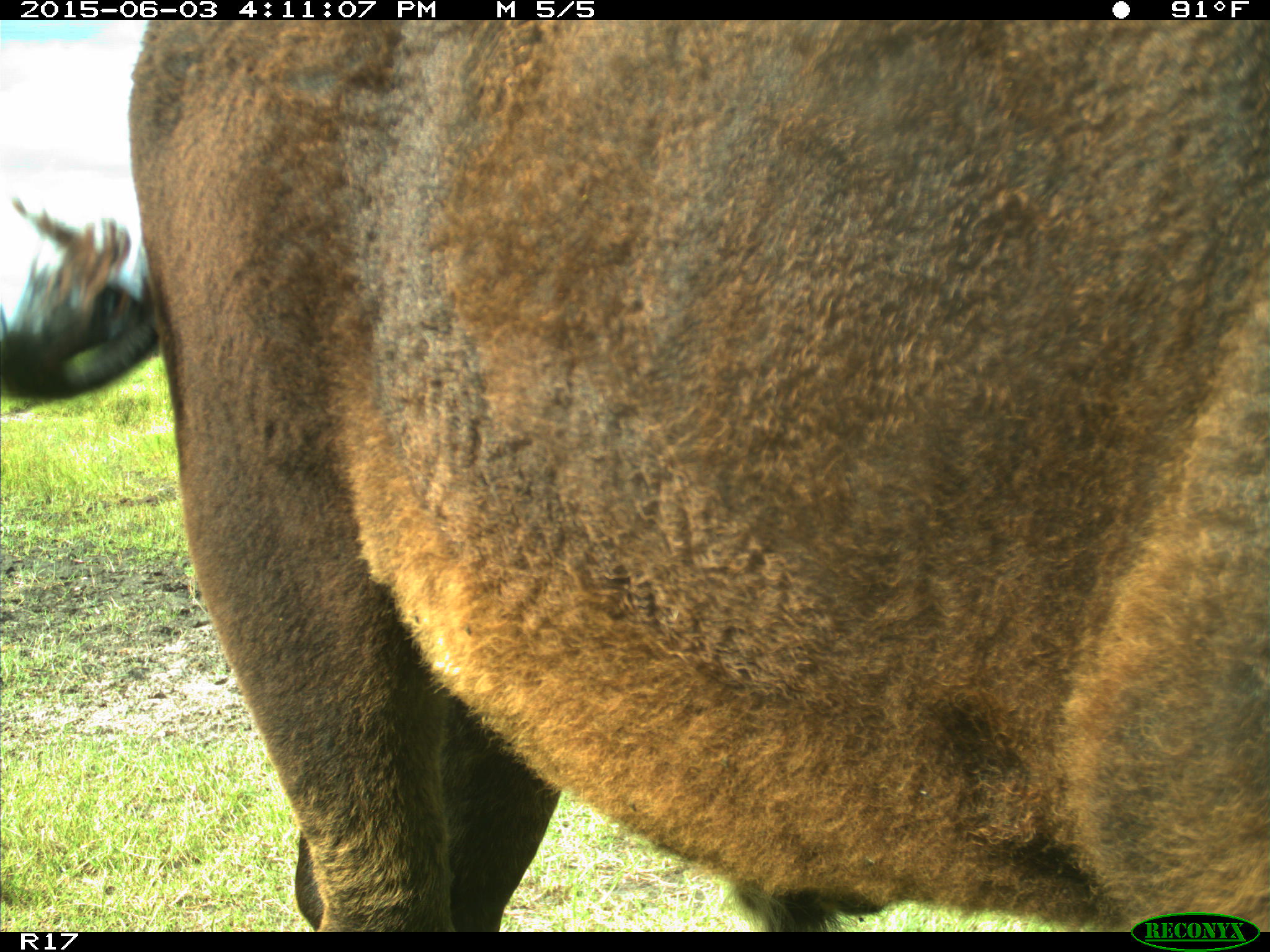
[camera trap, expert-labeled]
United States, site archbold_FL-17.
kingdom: Animalia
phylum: Chordata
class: Mammalia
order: Artiodactyla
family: Bovidae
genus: Bos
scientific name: Bos taurus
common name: domestic cow